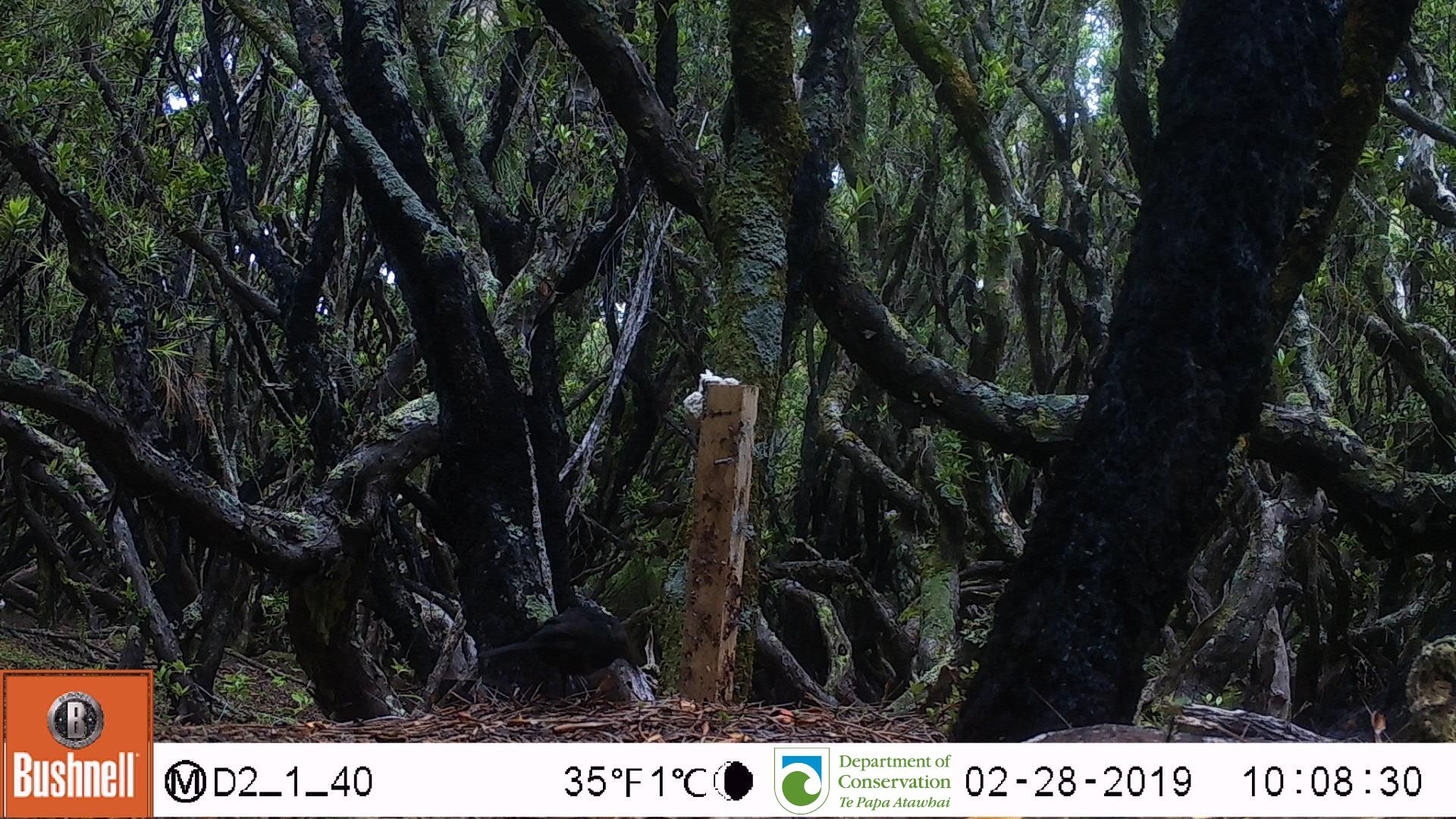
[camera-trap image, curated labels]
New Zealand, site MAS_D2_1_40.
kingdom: Animalia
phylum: Chordata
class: Aves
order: Passeriformes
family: Turdidae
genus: Turdus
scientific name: Turdus merula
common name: eurasian blackbird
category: blackbird